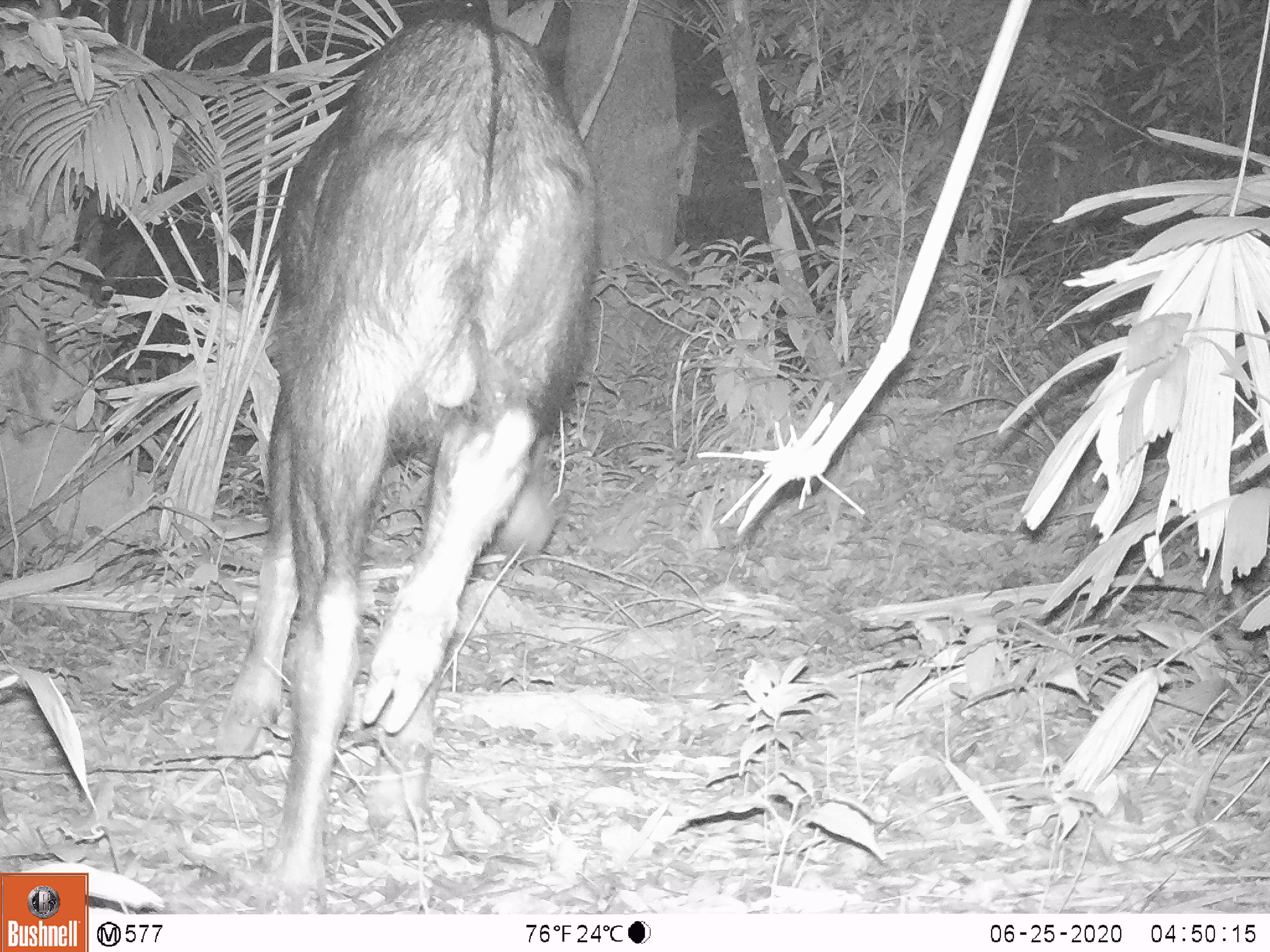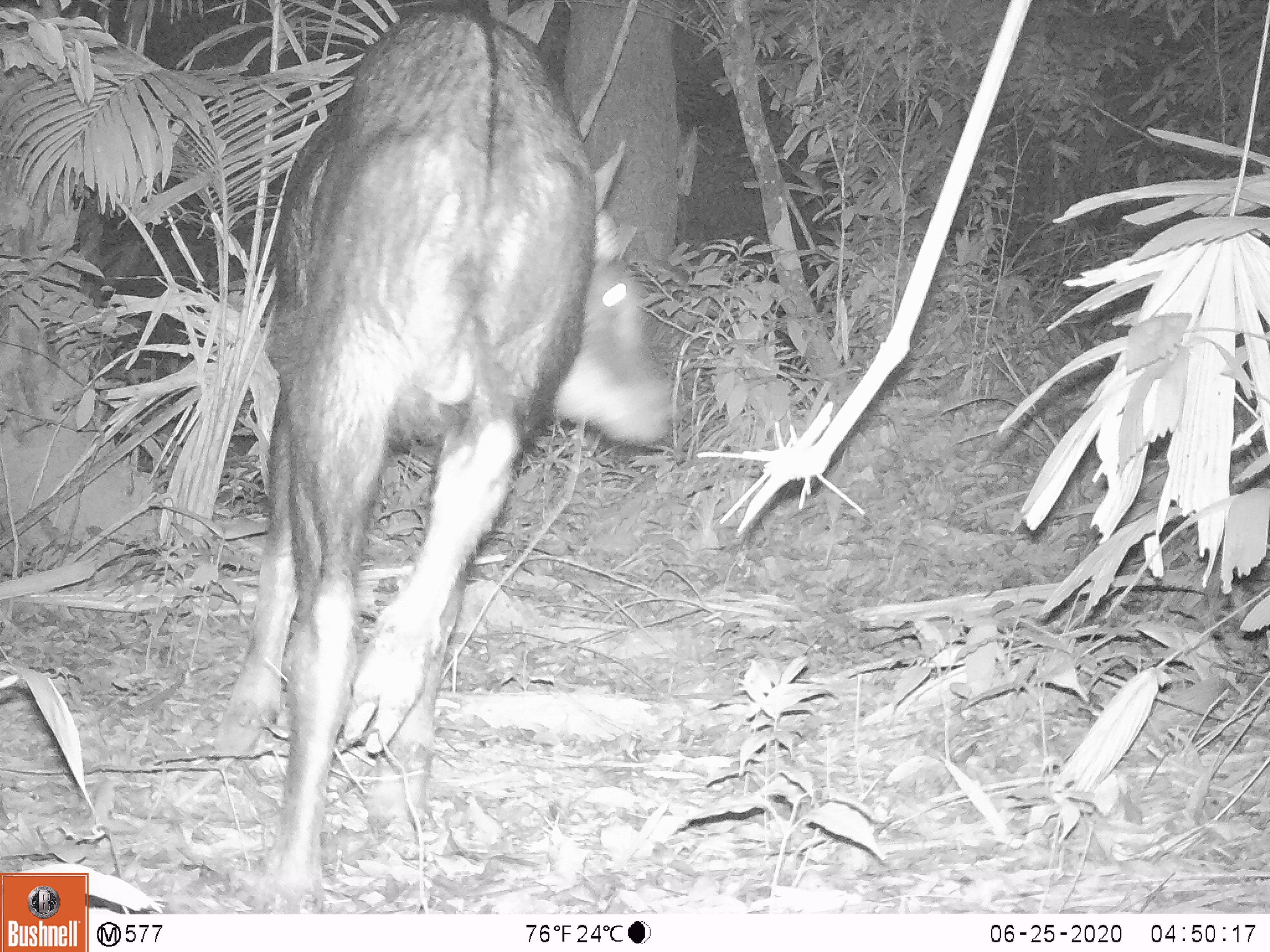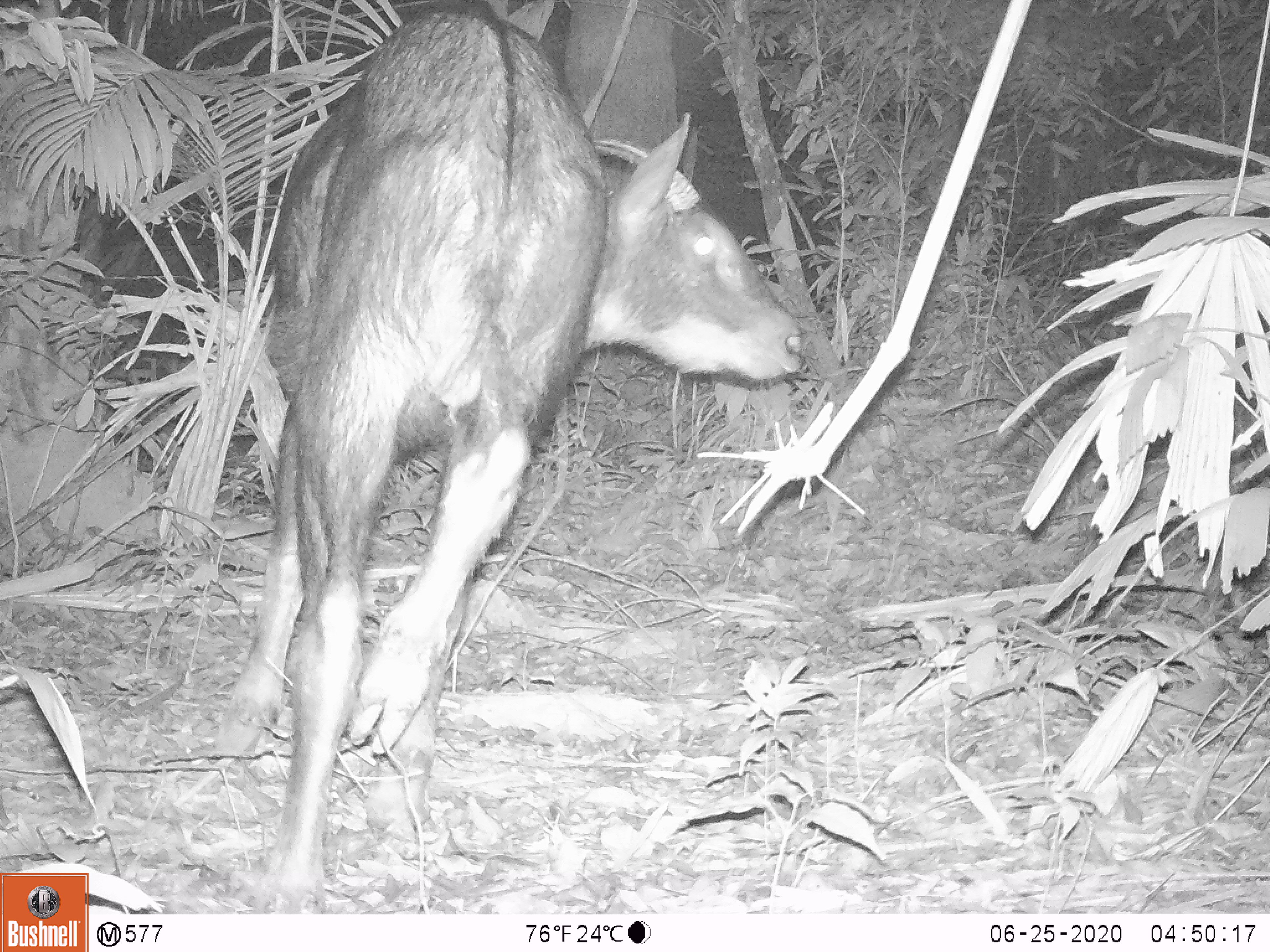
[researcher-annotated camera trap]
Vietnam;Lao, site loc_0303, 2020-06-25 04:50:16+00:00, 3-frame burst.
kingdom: Animalia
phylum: Chordata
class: Mammalia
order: Artiodactyla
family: Bovidae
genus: Capricornis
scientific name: Capricornis sumatraensis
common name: chinese serow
Chinese serow (Capricornis sumatraensis). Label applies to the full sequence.